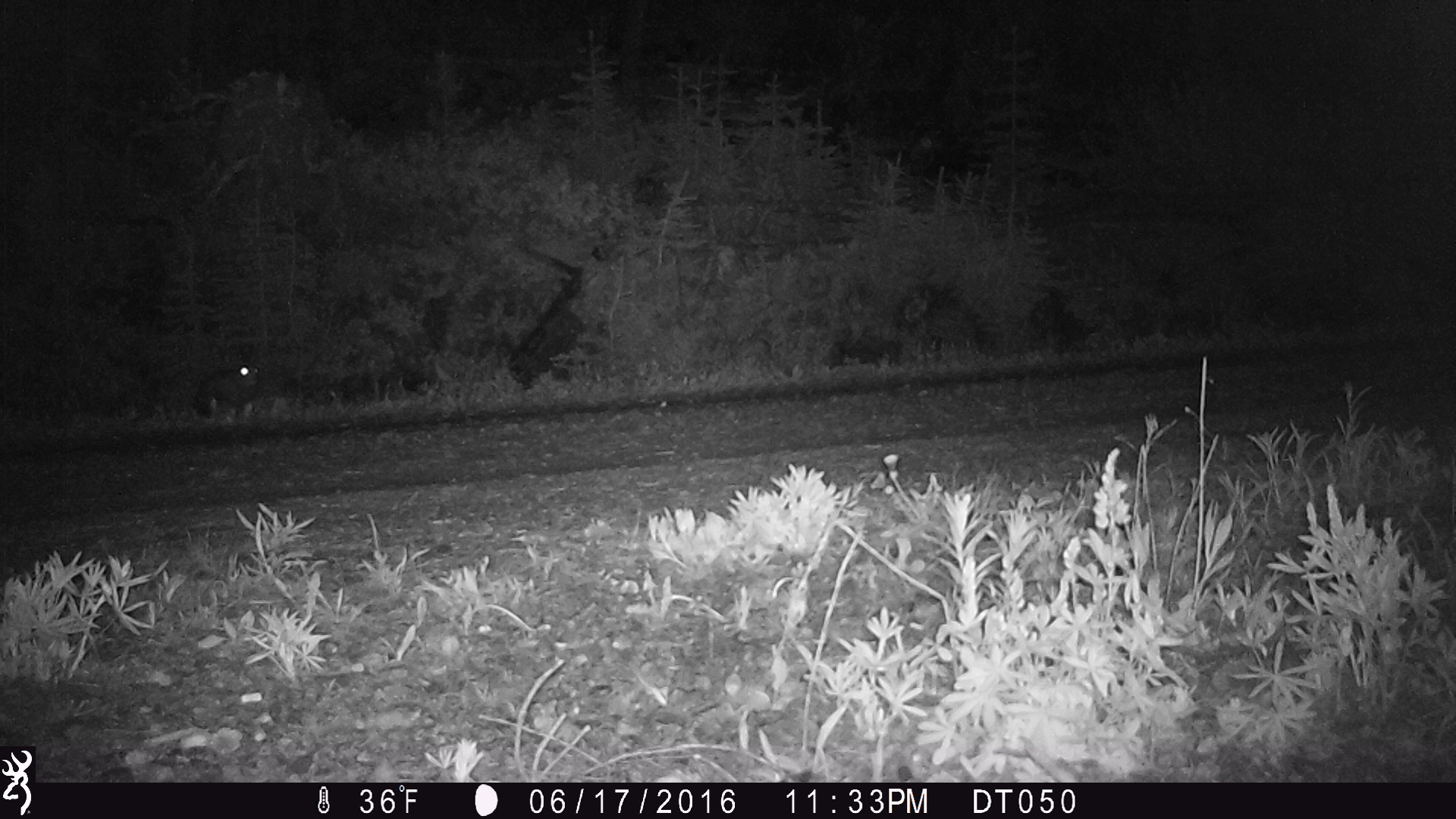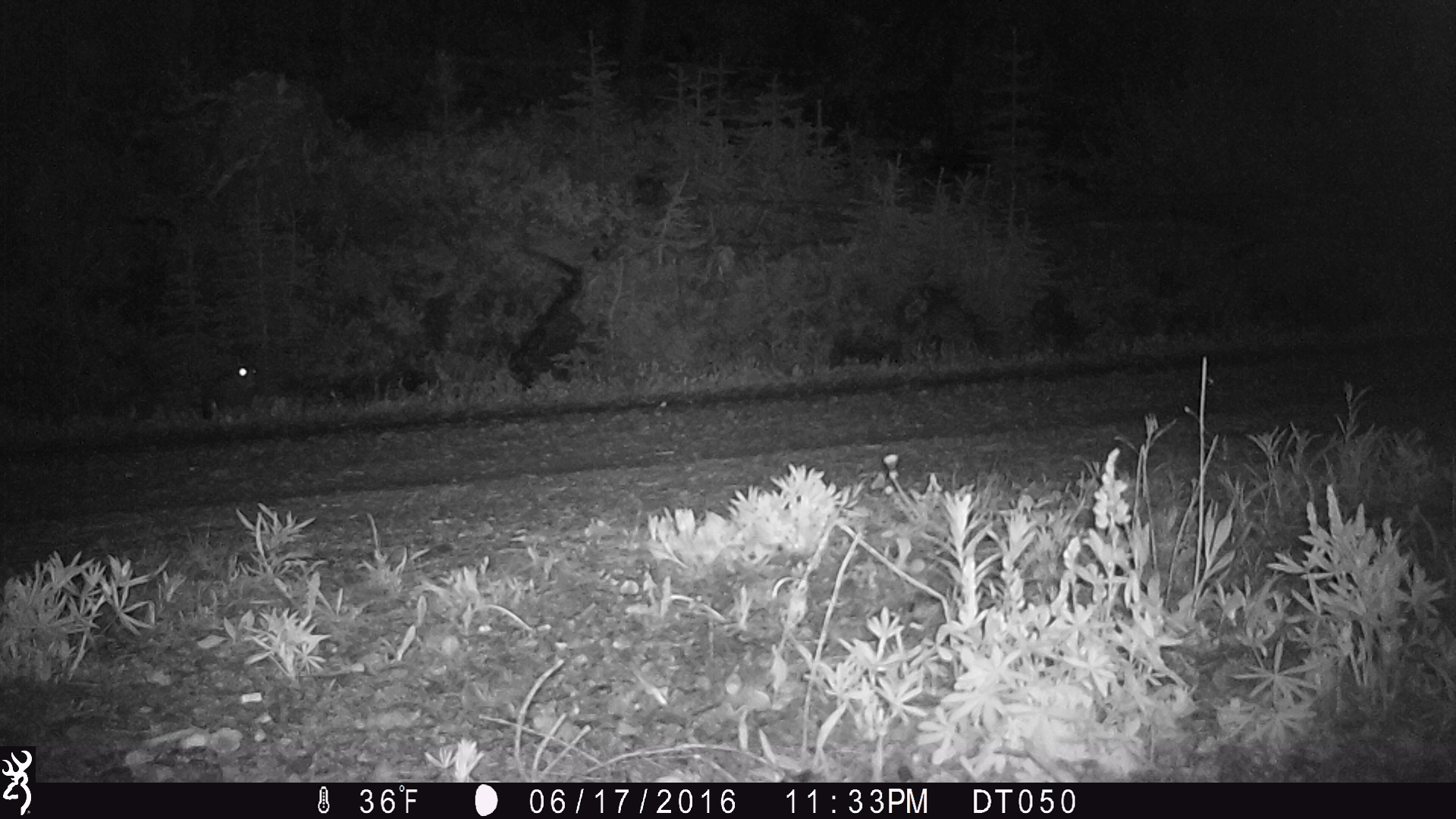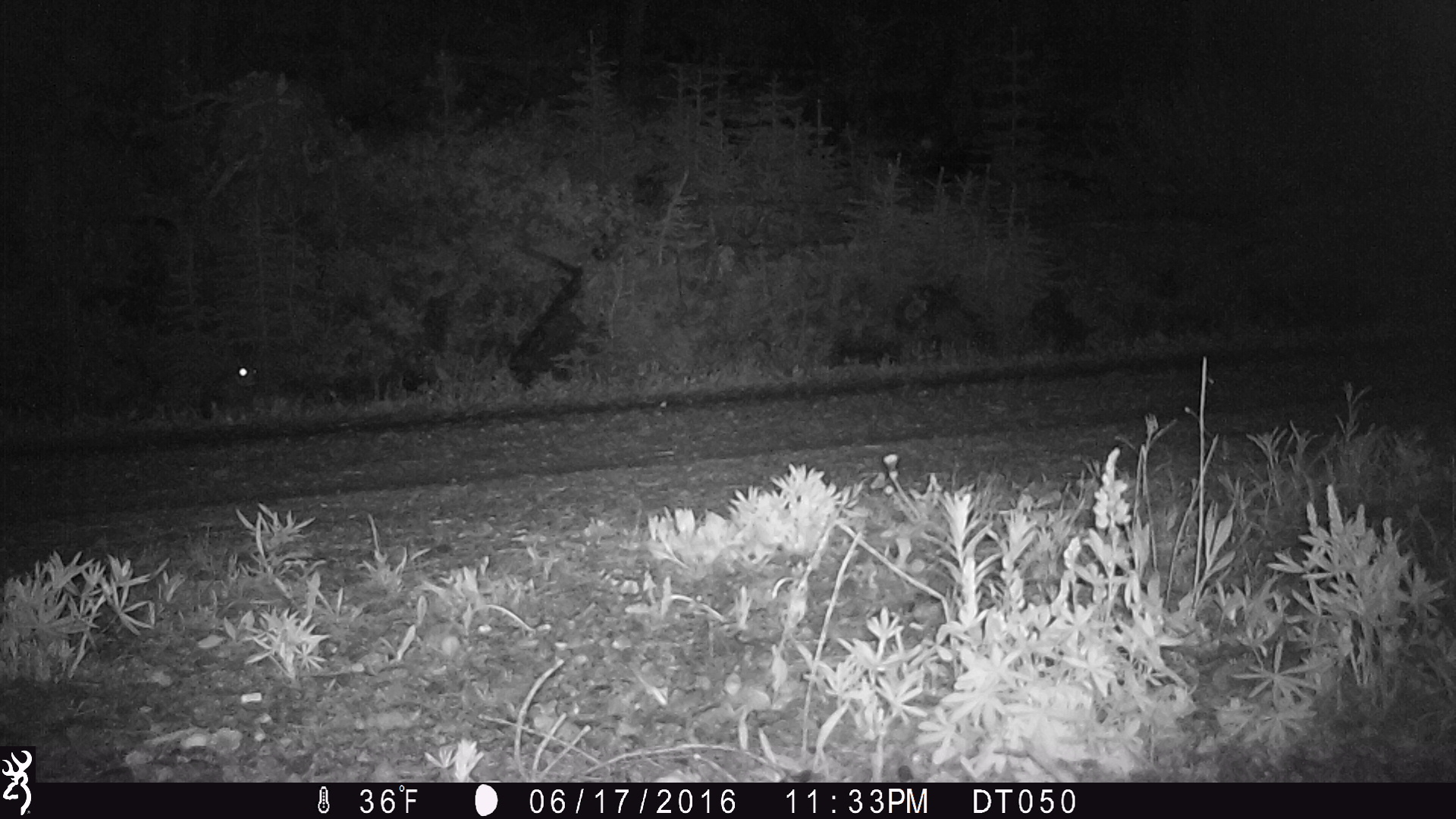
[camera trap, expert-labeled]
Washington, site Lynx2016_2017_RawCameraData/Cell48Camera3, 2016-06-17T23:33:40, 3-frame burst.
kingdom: Animalia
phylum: Chordata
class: Mammalia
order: Lagomorpha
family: Leporidae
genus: Lepus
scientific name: Lepus americanus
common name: snowshoe hare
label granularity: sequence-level